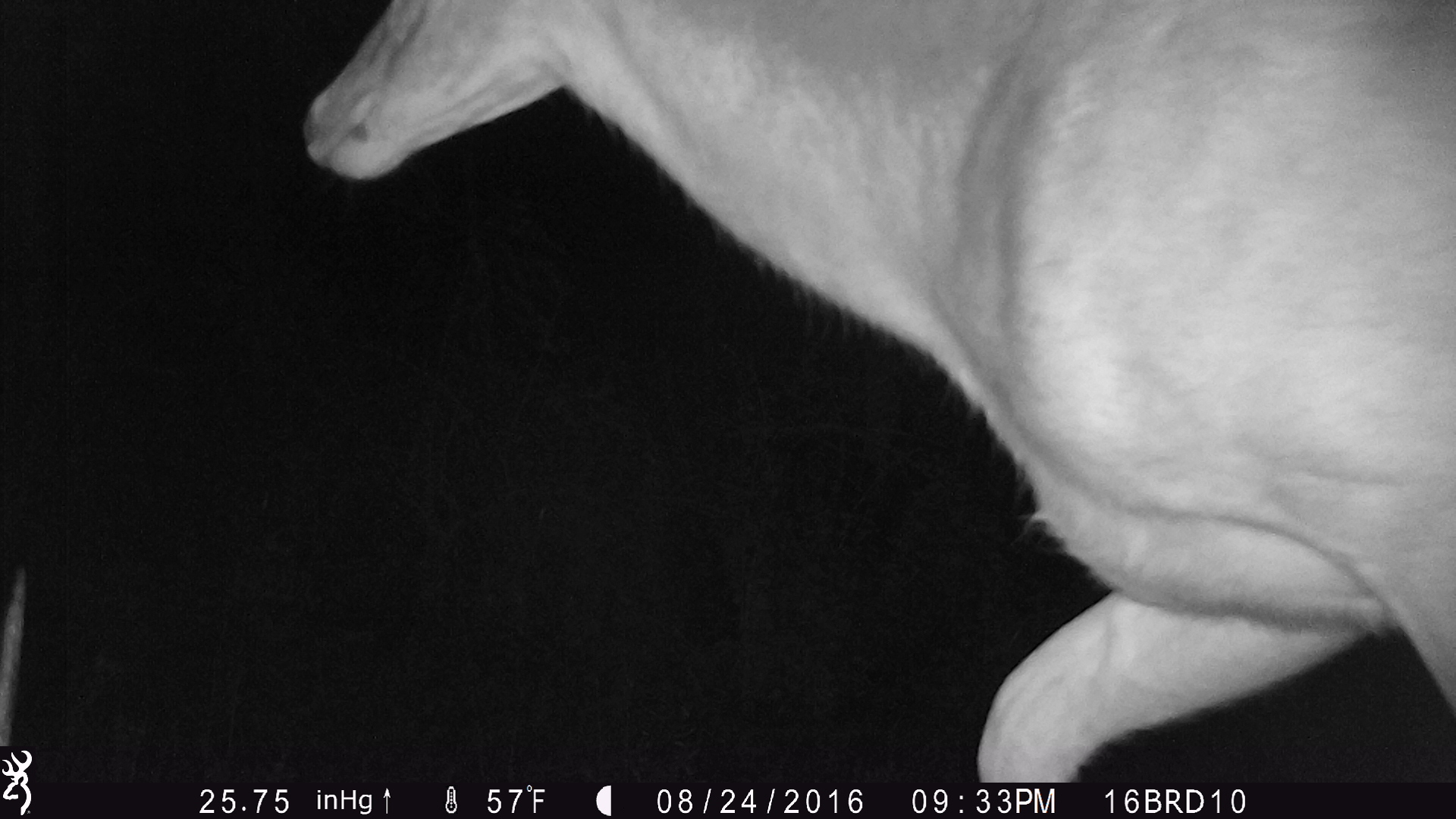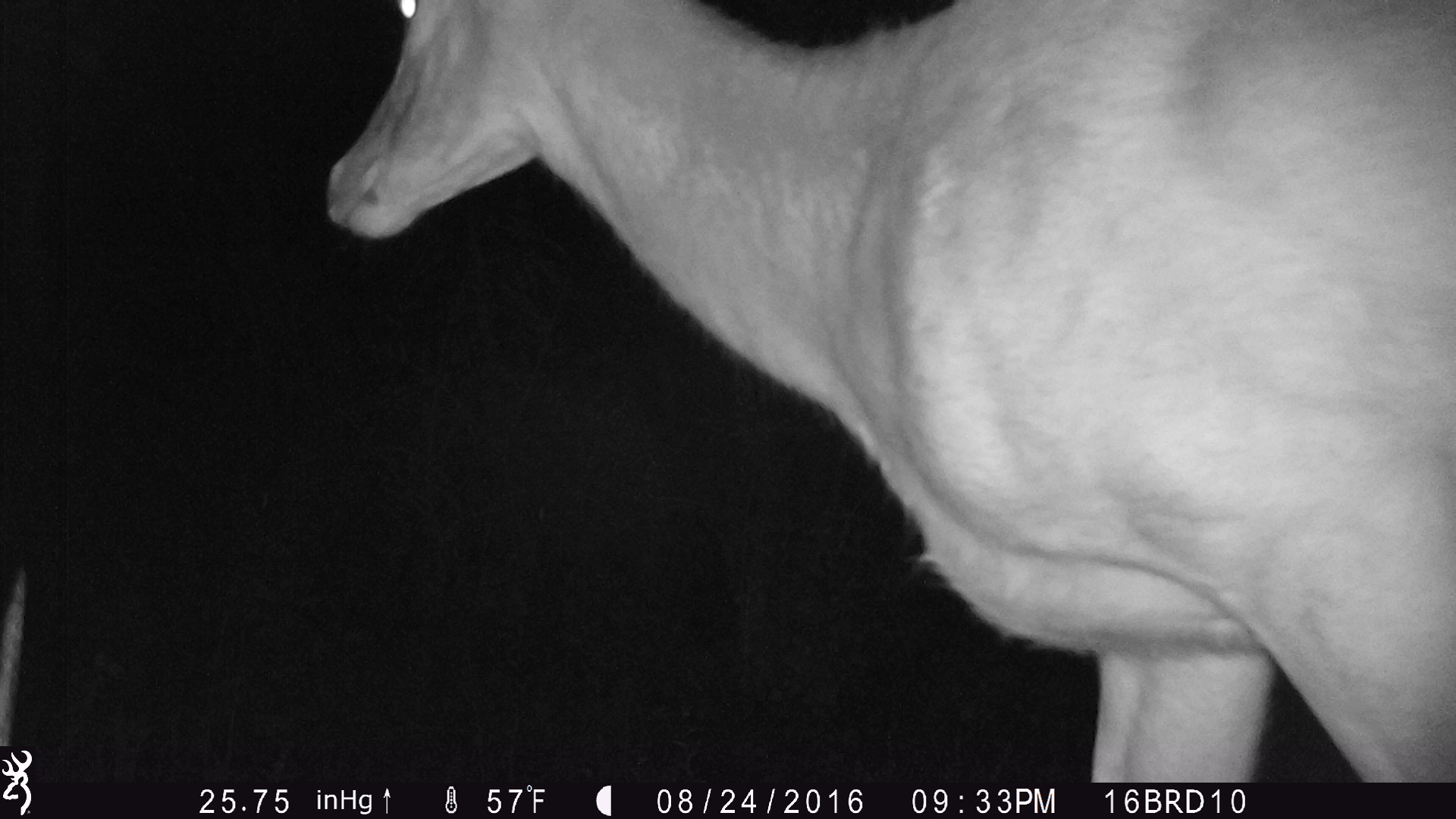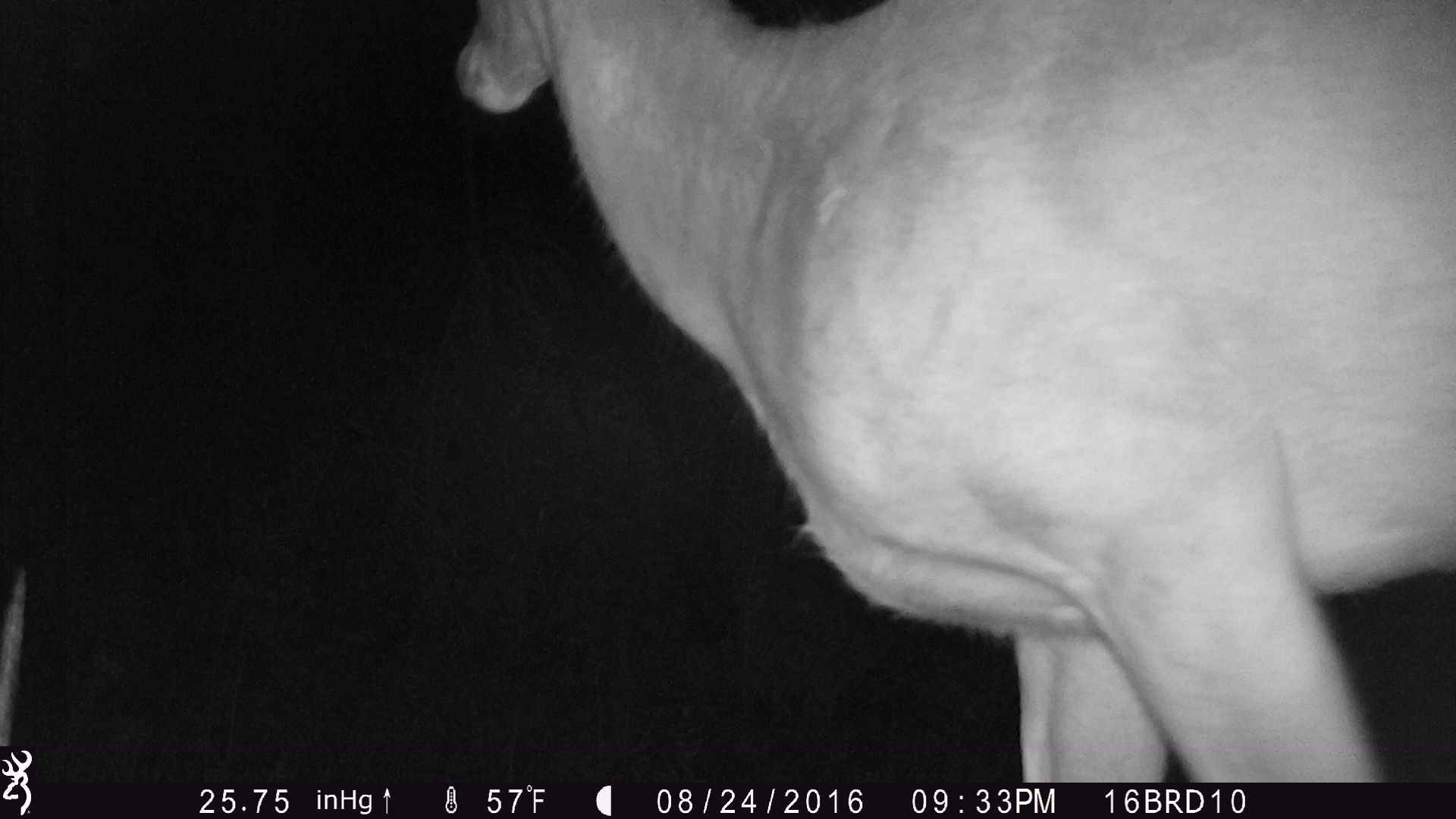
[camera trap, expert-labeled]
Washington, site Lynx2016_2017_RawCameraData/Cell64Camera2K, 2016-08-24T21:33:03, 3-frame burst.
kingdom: Animalia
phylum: Chordata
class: Mammalia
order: Artiodactyla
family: Cervidae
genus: Odocoileus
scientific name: Odocoileus virginianus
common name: white-tailed deer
Odocoileus virginianus (white-tailed deer). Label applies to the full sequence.